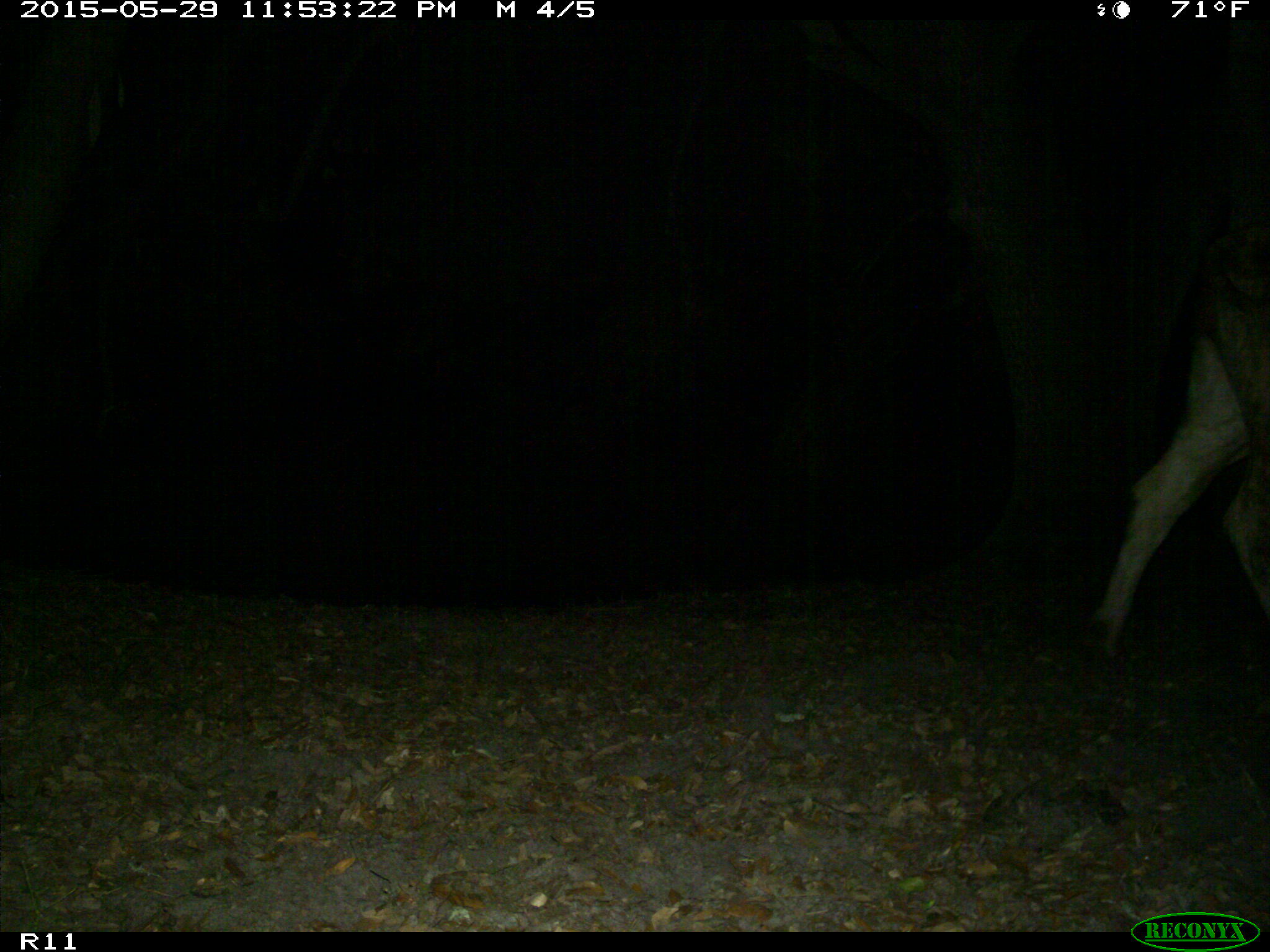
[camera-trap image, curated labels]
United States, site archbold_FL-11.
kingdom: Animalia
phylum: Chordata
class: Mammalia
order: Artiodactyla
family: Bovidae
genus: Bos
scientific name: Bos taurus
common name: domestic cow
Bos taurus (domestic cow).